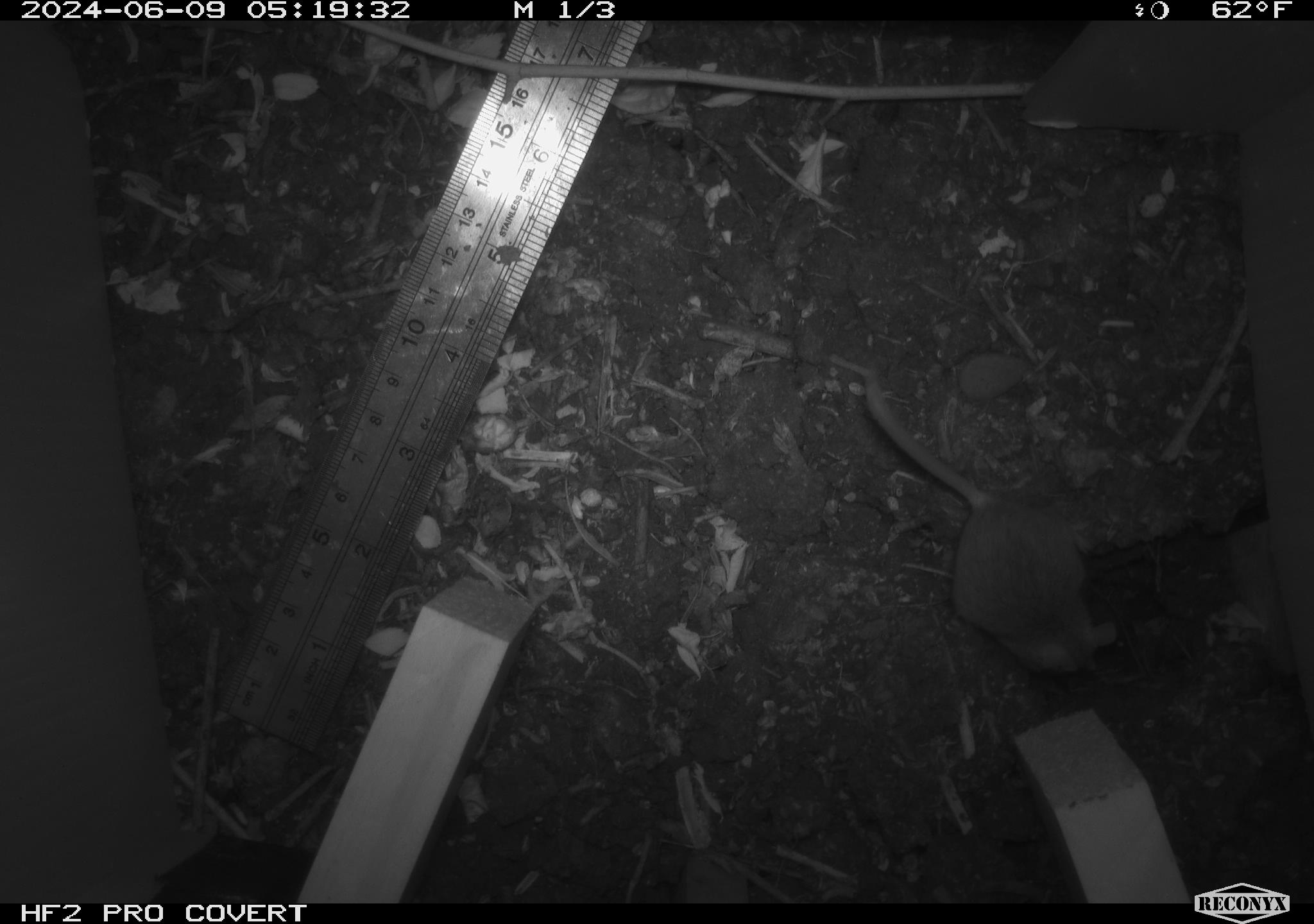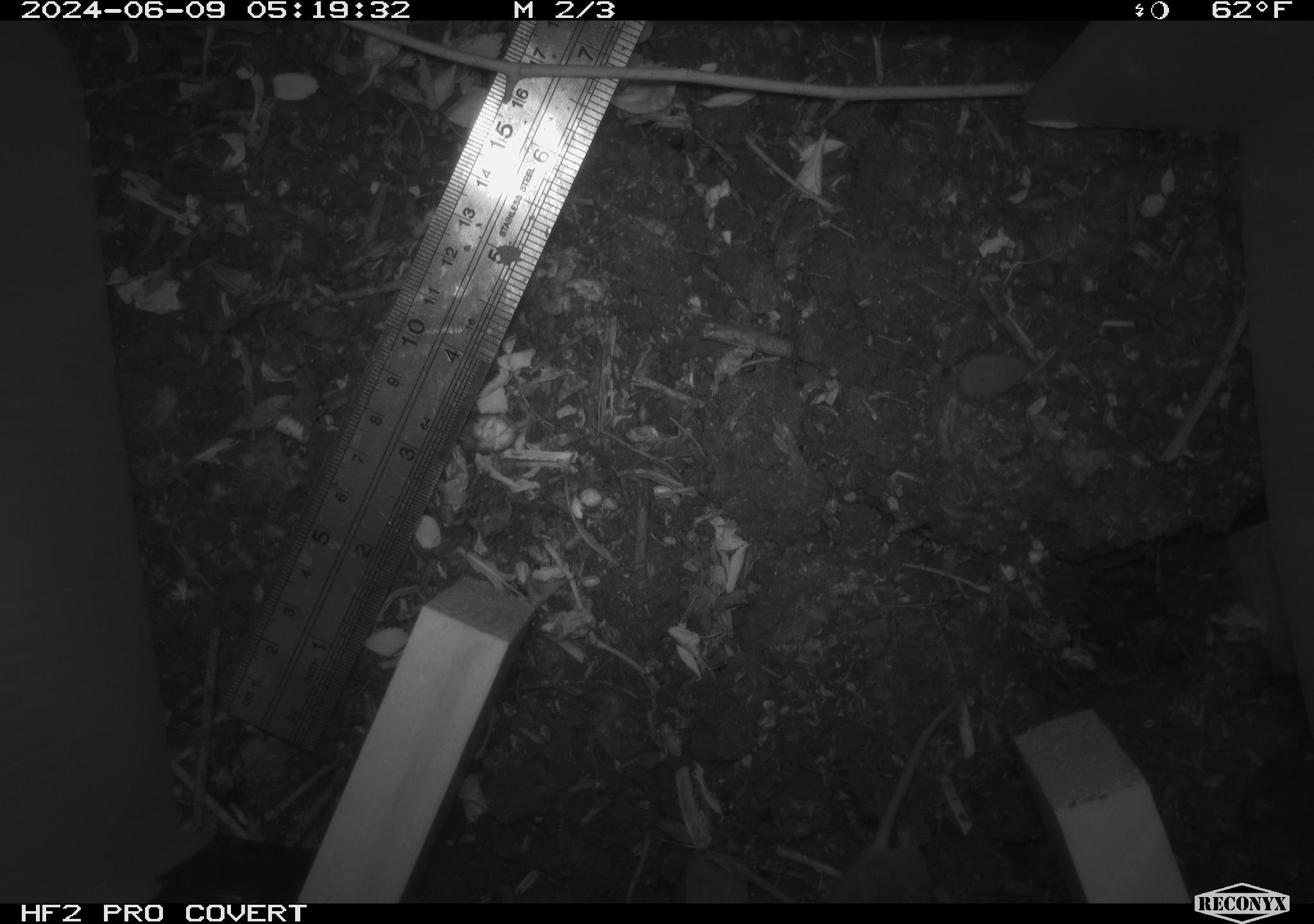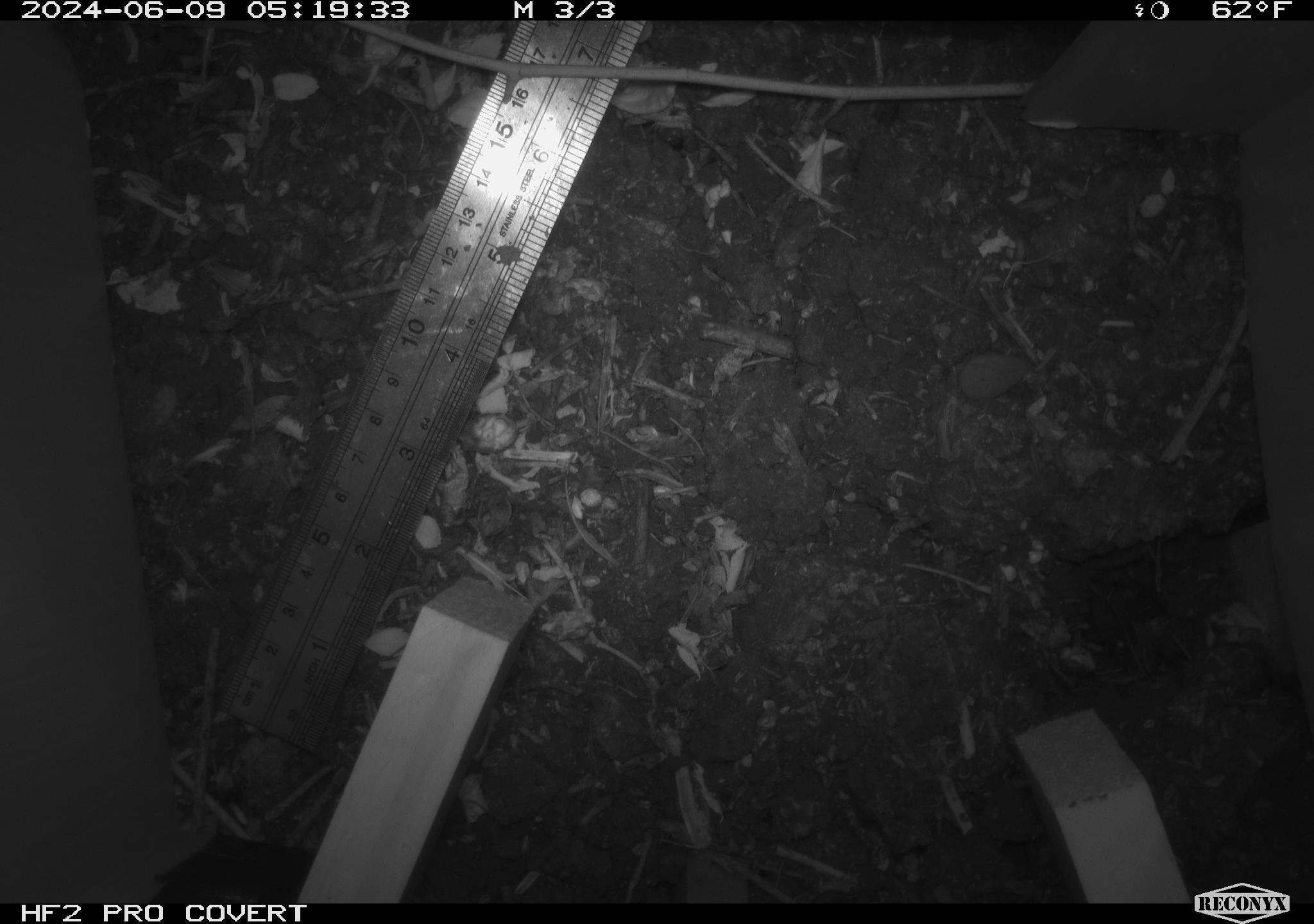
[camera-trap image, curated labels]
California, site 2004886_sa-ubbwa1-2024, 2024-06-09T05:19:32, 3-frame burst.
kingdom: Animalia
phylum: Chordata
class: Mammalia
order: Rodentia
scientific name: Rodentia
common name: mouse species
Mouse species (Rodentia).